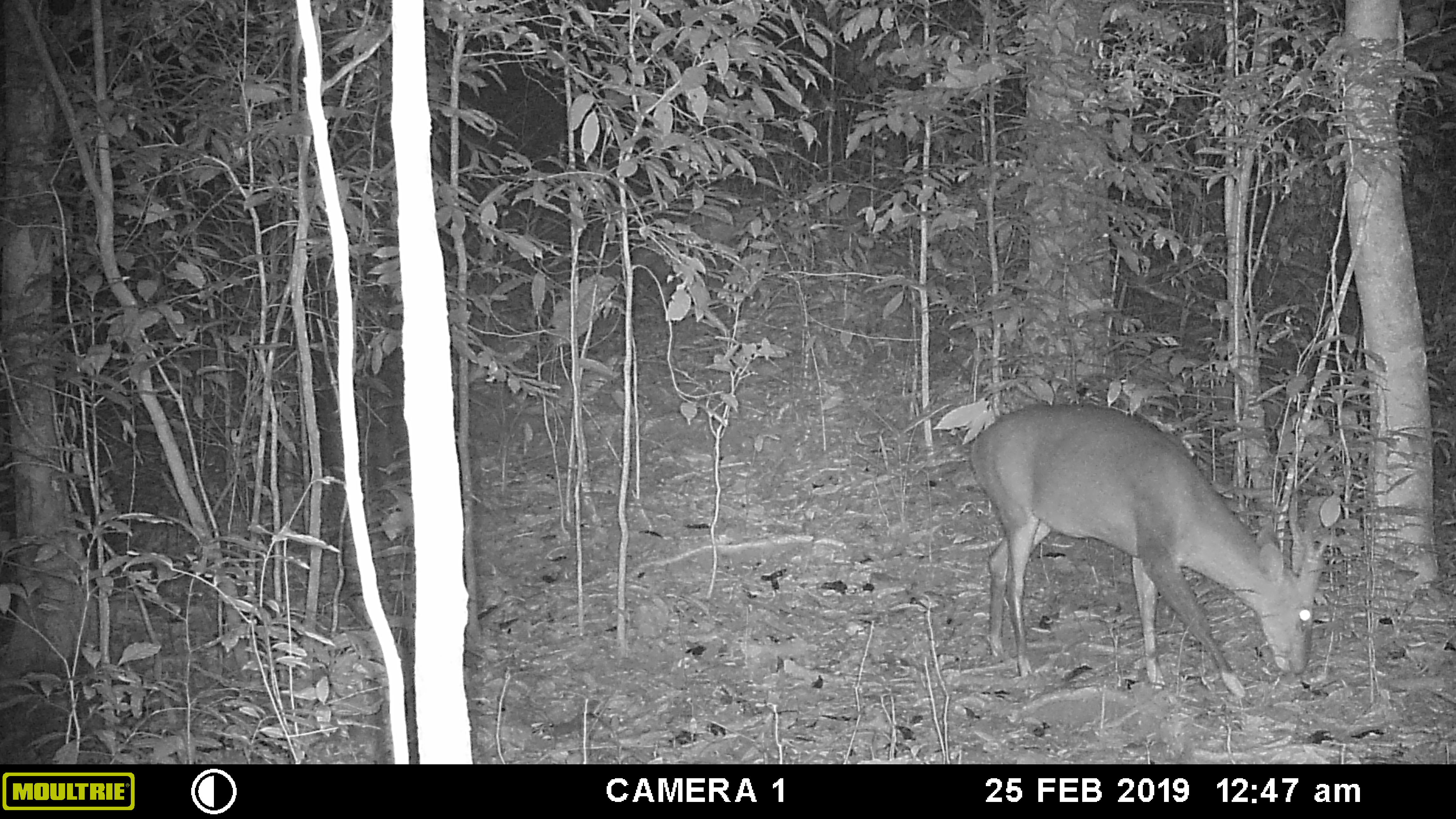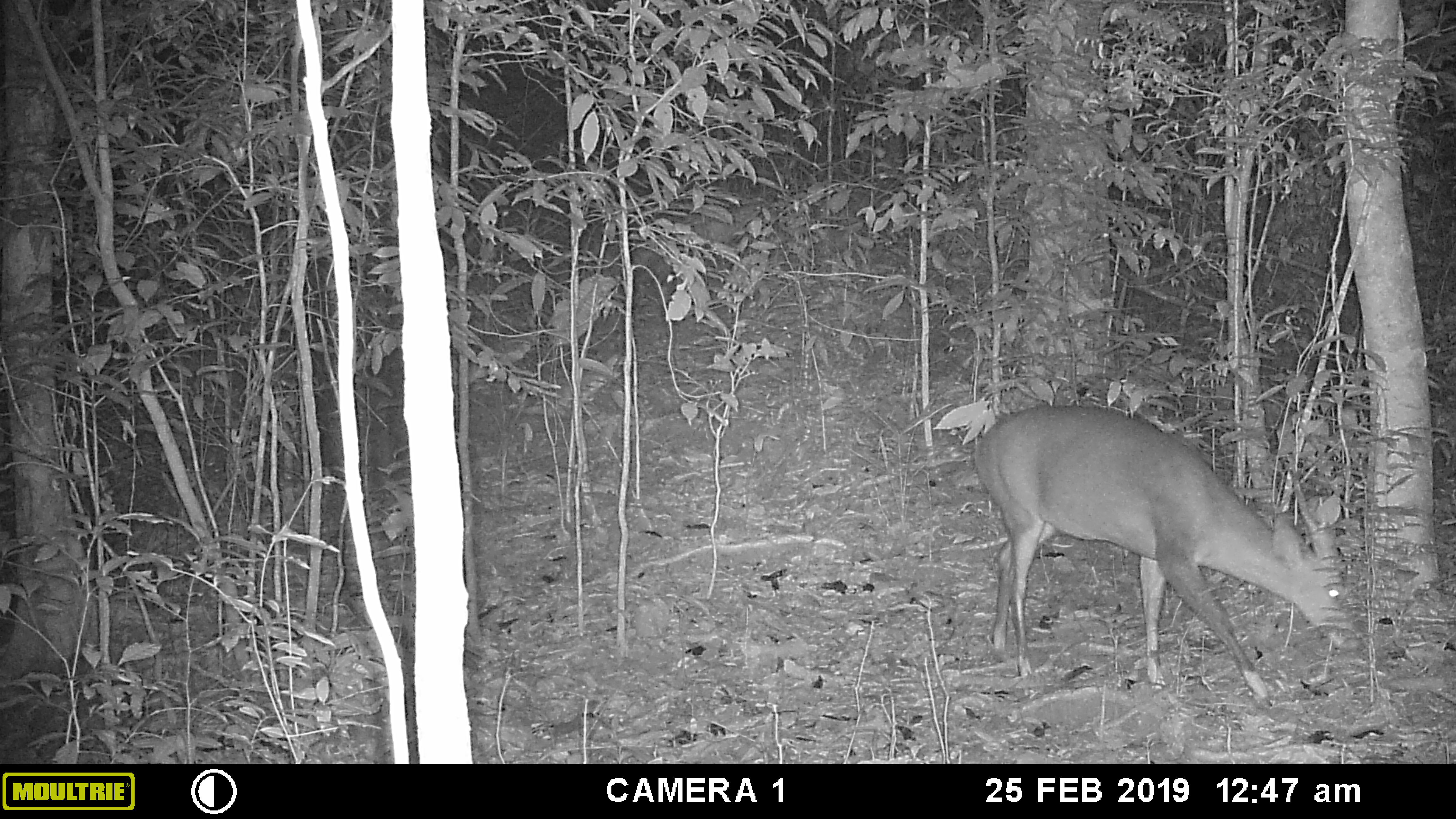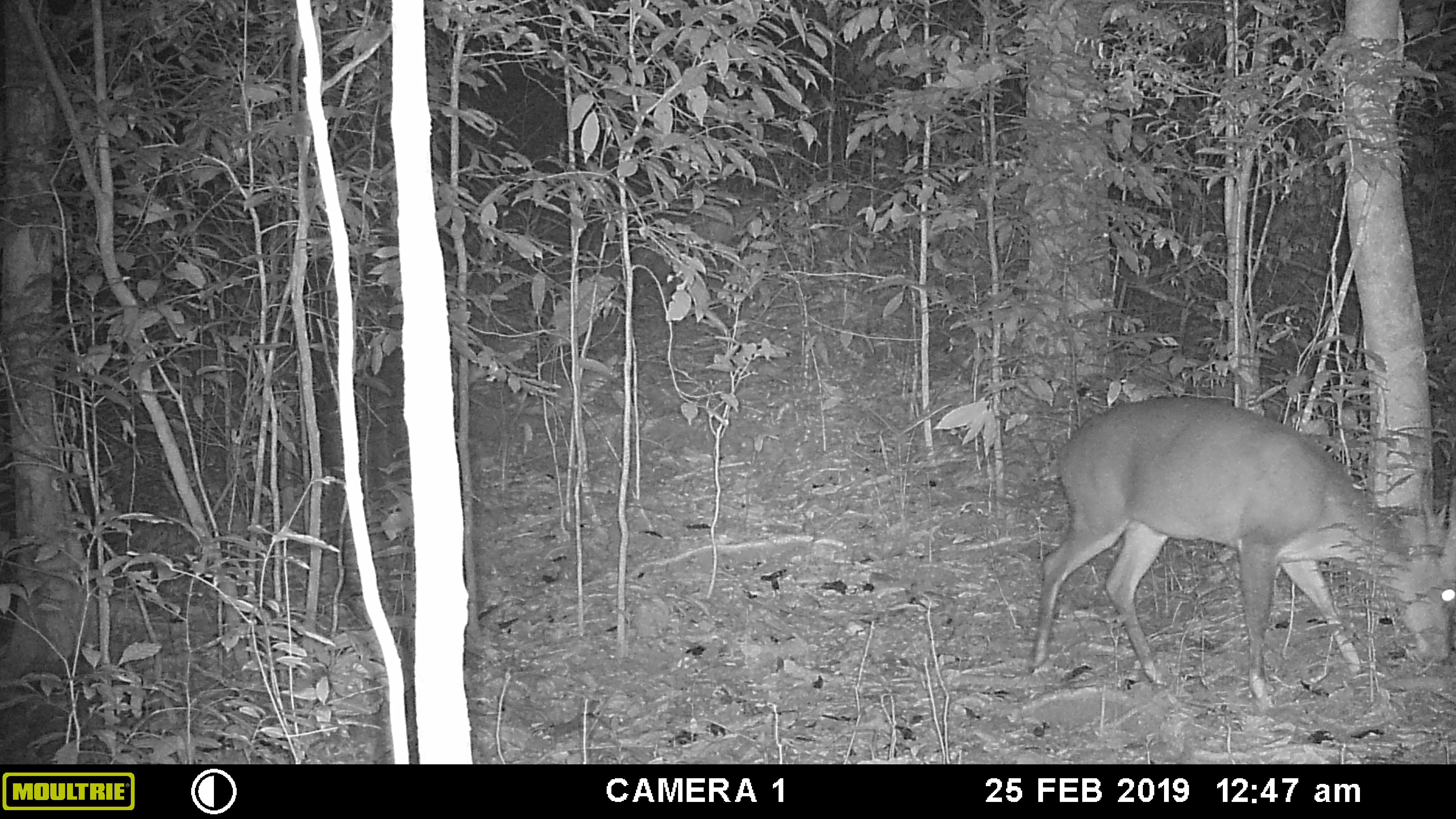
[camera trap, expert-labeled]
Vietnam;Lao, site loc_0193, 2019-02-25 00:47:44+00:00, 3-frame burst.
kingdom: Animalia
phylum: Chordata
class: Mammalia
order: Artiodactyla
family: Cervidae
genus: Muntiacus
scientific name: Muntiacus vuquangensis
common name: large-antlered muntjac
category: large antlered muntjac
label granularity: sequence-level